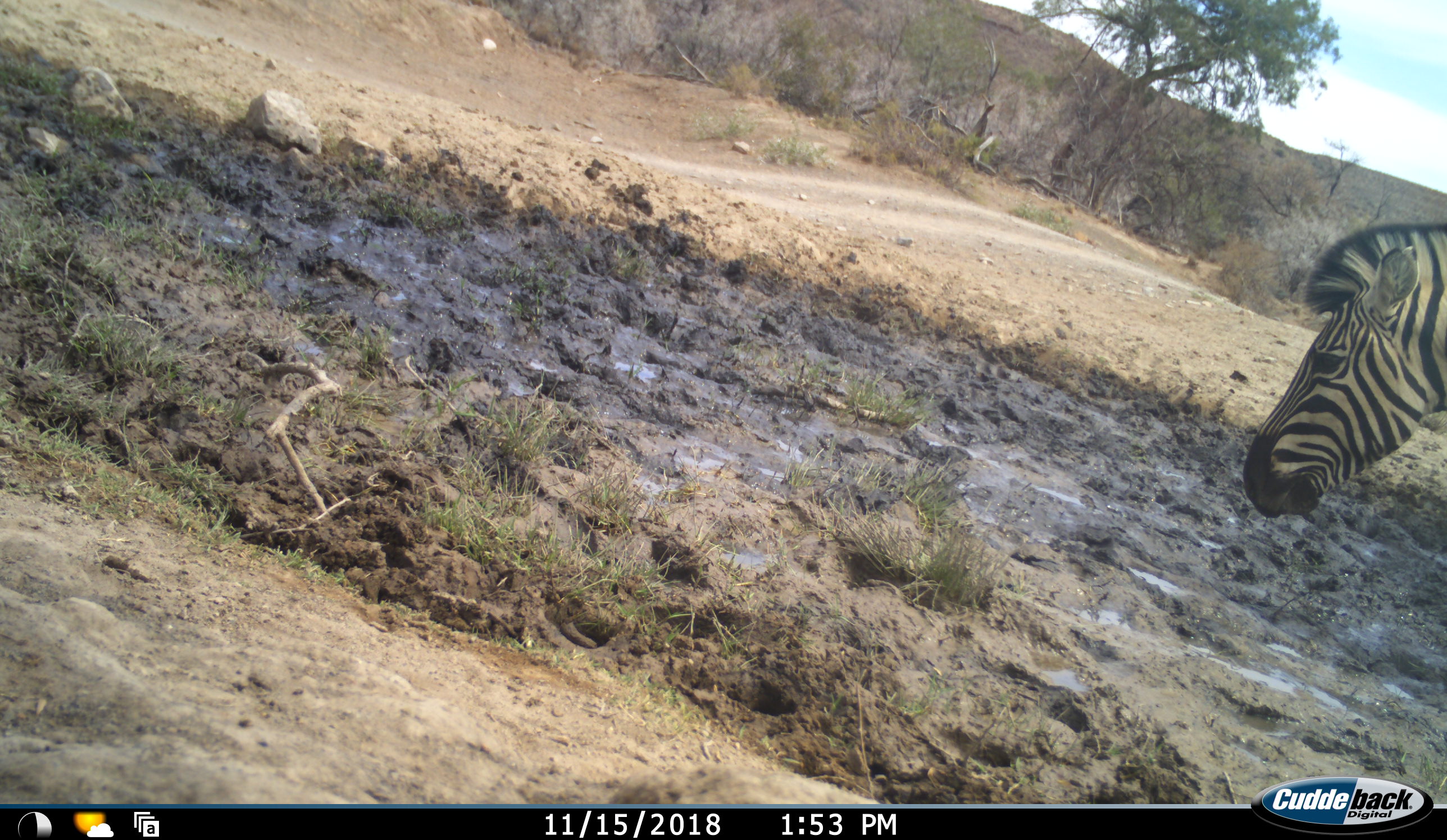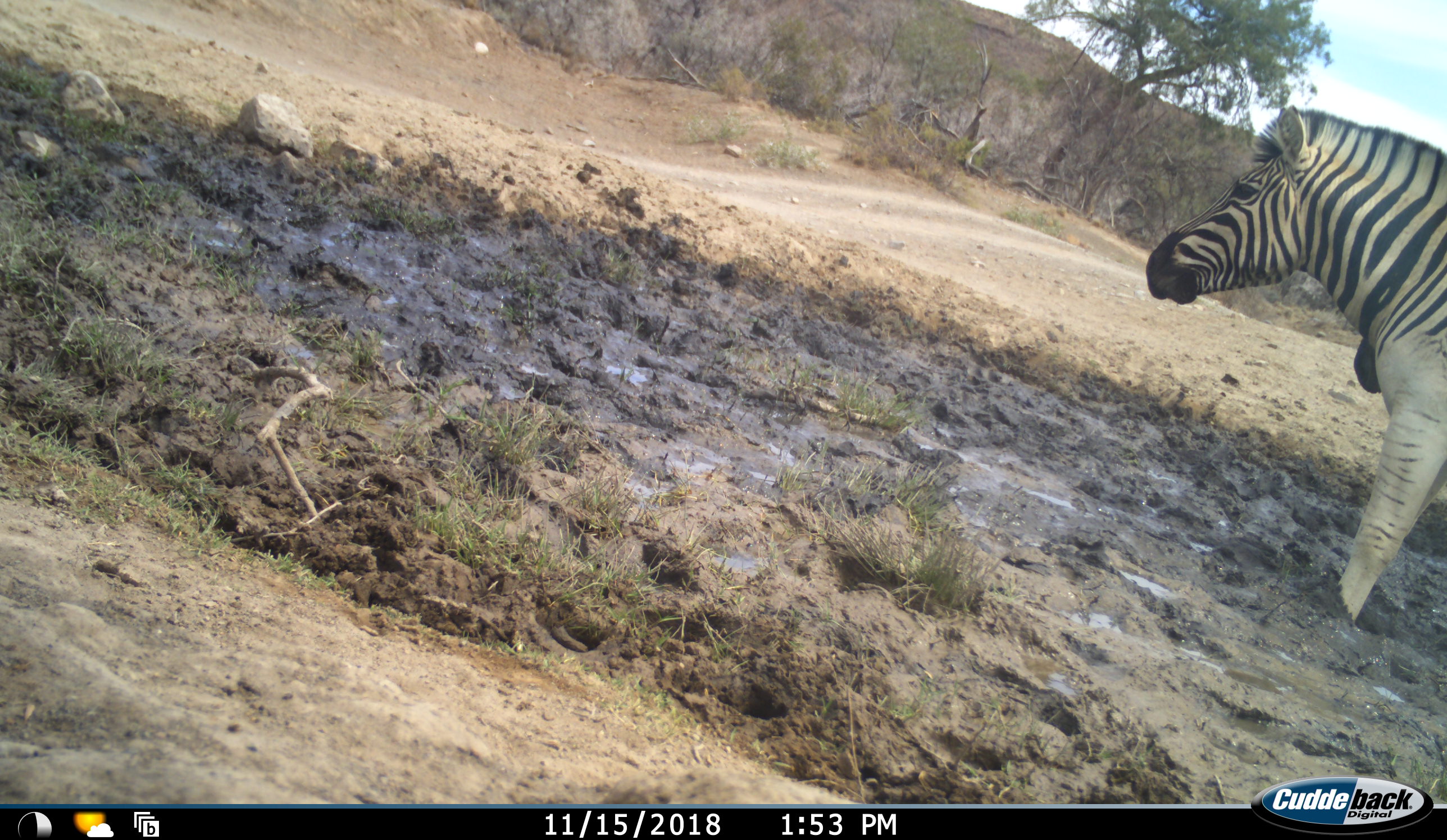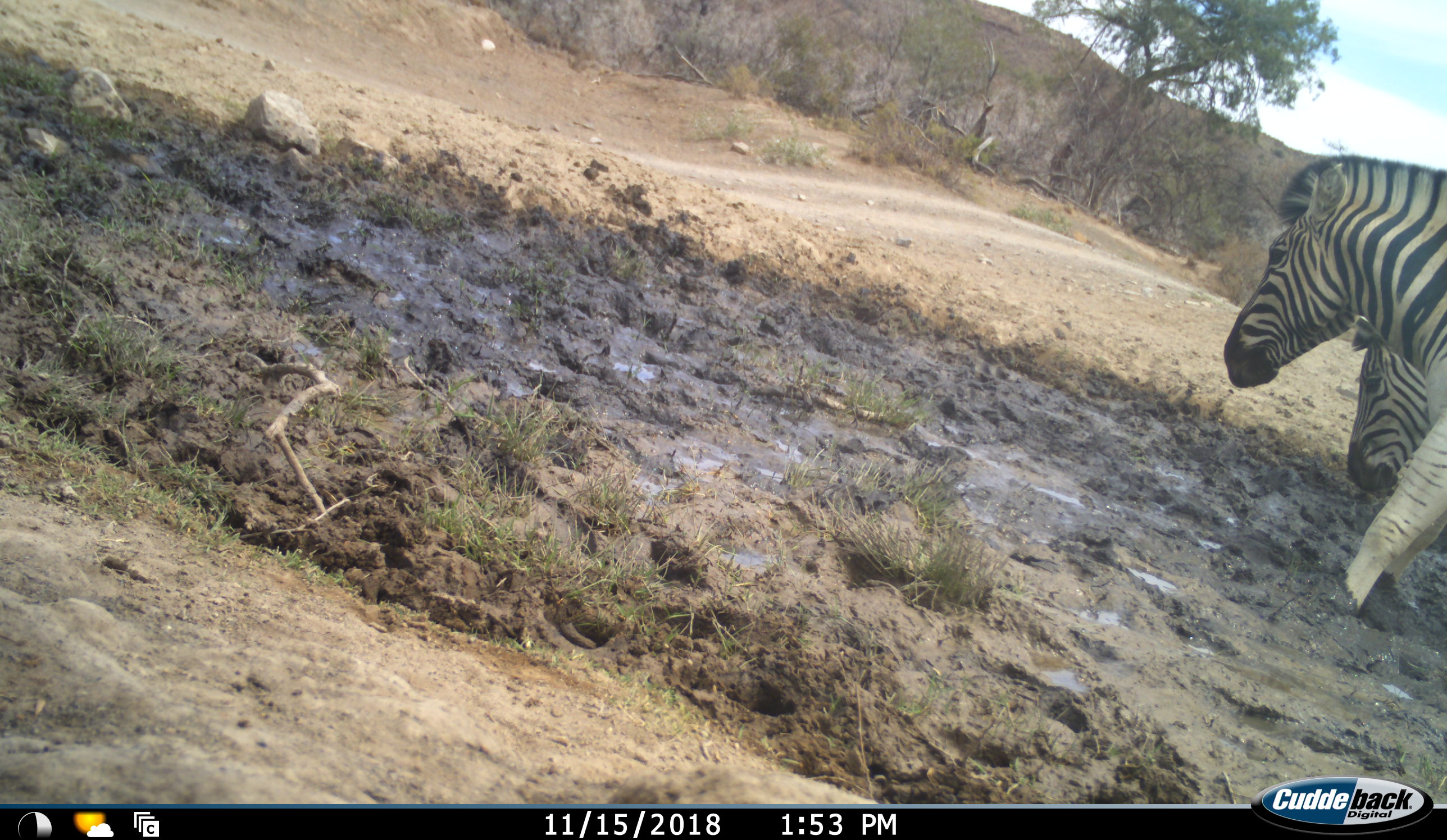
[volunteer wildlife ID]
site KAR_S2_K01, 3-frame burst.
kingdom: Animalia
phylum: Chordata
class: Mammalia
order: Perissodactyla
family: Equidae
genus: Equus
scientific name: Equus quagga burchellii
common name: burchell's zebra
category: zebraburchells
Zebraburchells (burchell's zebra) (Equus quagga burchellii), count 2. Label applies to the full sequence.